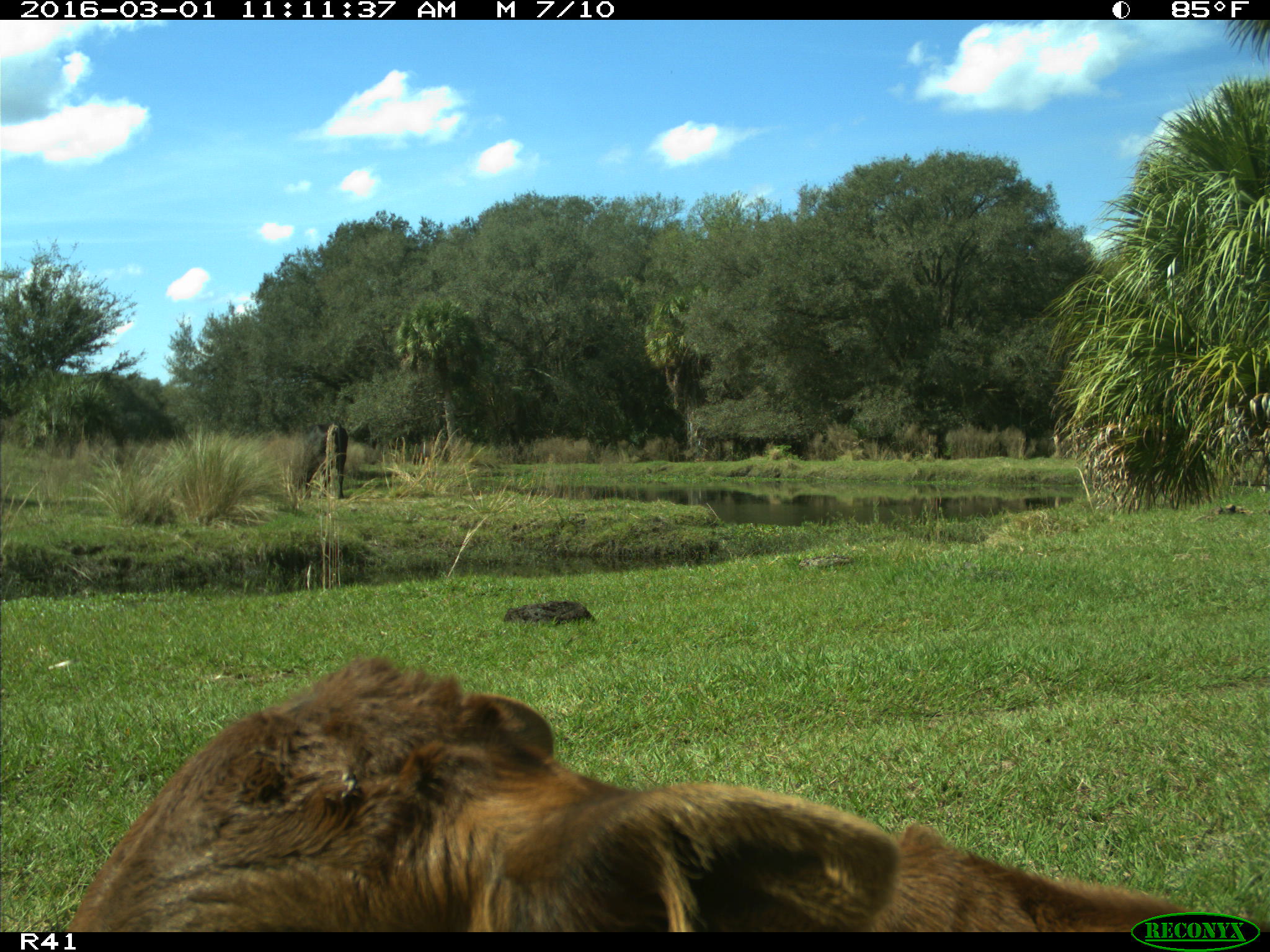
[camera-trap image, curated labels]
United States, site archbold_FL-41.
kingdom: Animalia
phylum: Chordata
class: Mammalia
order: Artiodactyla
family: Bovidae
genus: Bos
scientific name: Bos taurus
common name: domestic cow